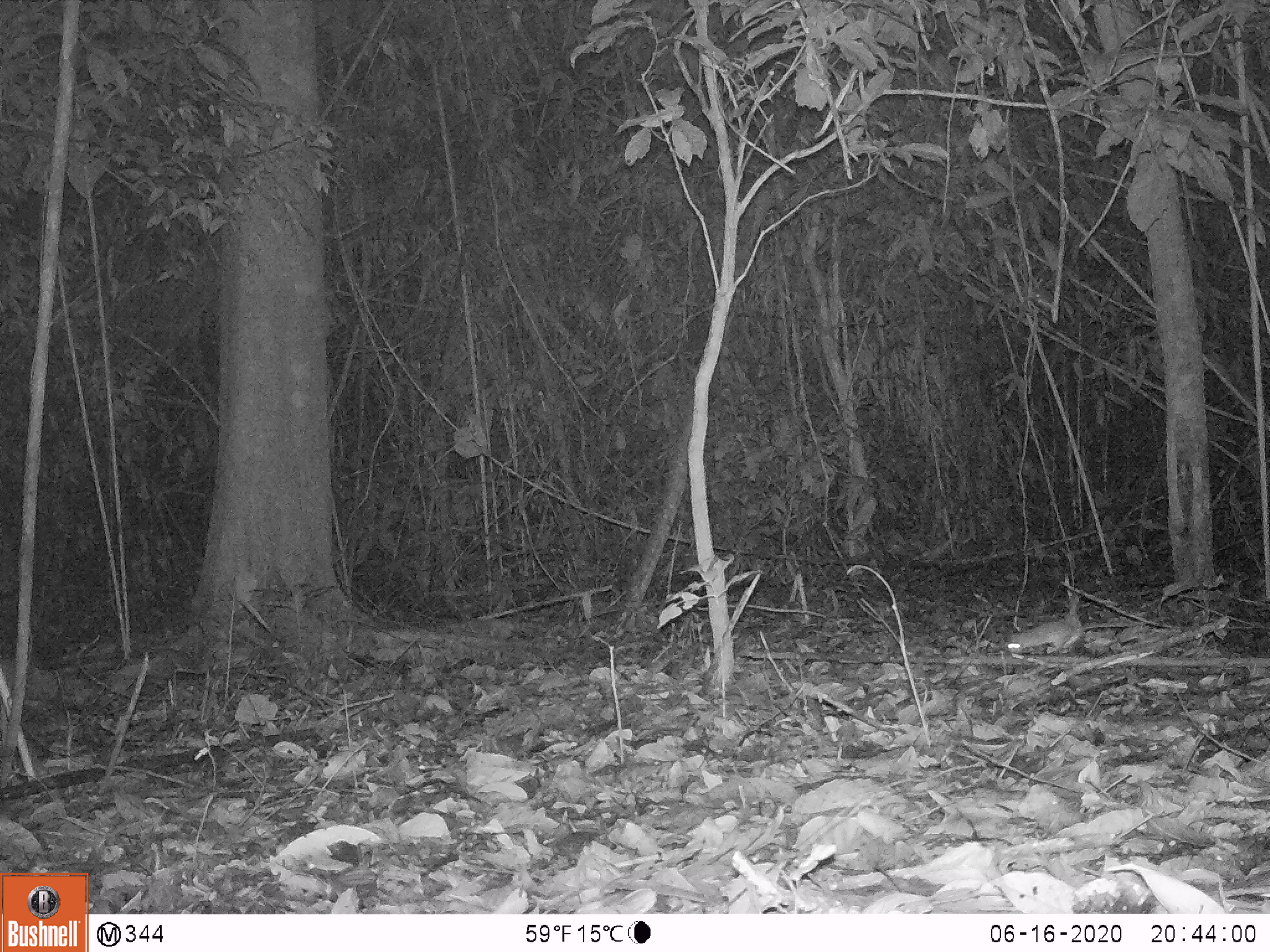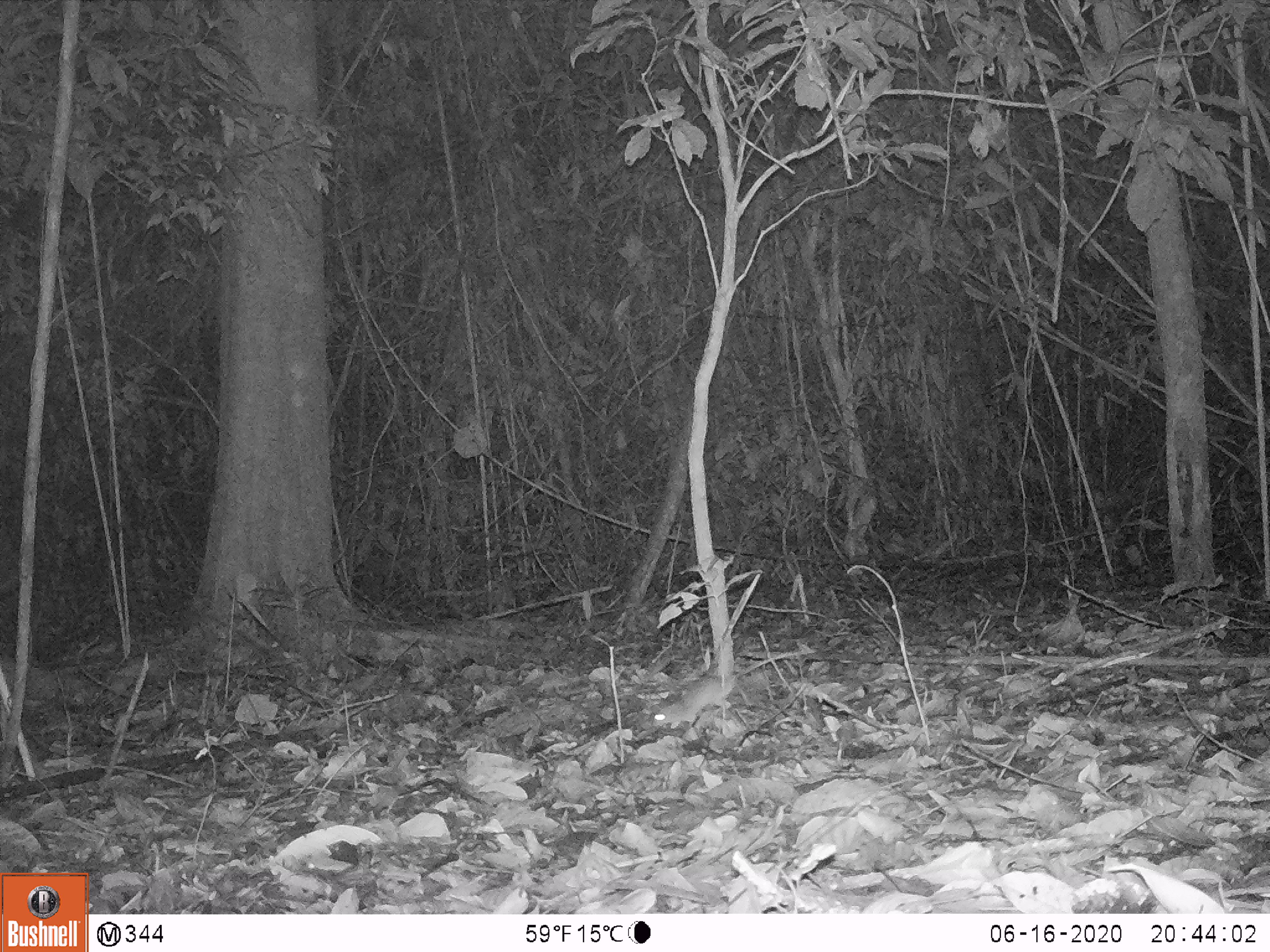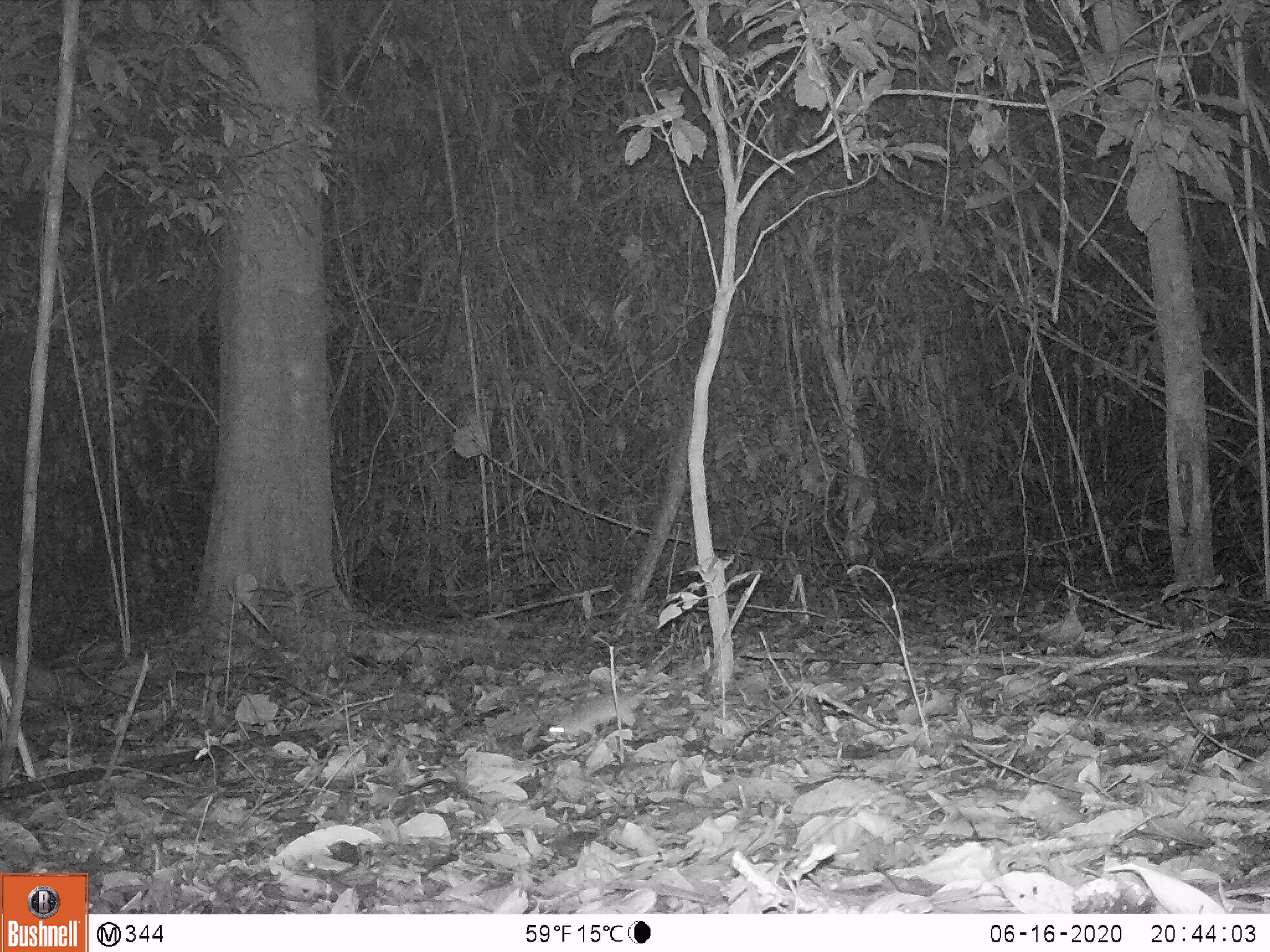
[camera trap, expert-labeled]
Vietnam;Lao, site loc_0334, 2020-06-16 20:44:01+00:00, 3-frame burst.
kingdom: Animalia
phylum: Chordata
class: Mammalia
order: Rodentia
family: Muridae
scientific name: Muridae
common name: old-world mice and rats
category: unidentified murid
Unidentified murid (old-world mice and rats) (Muridae). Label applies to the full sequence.